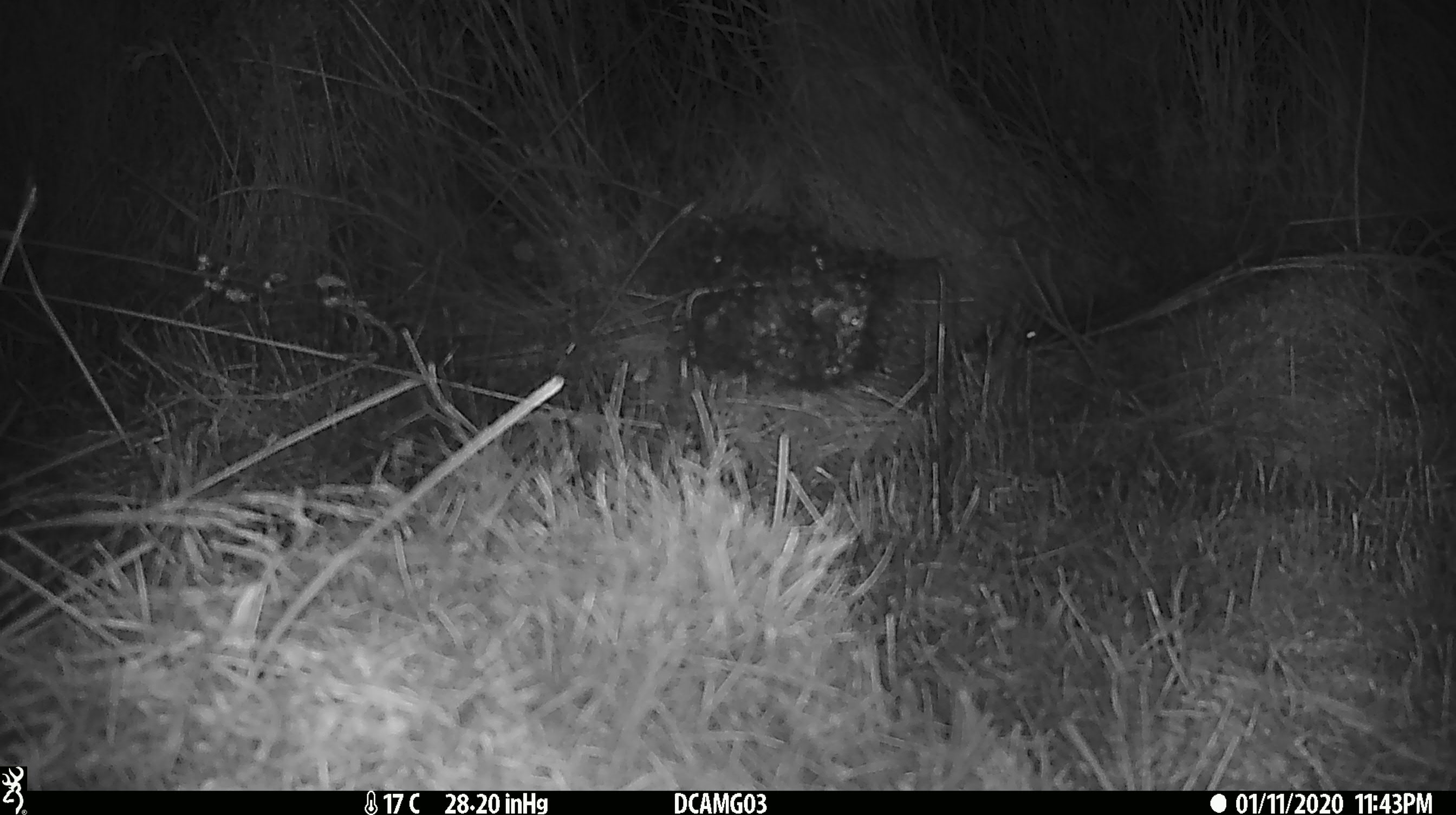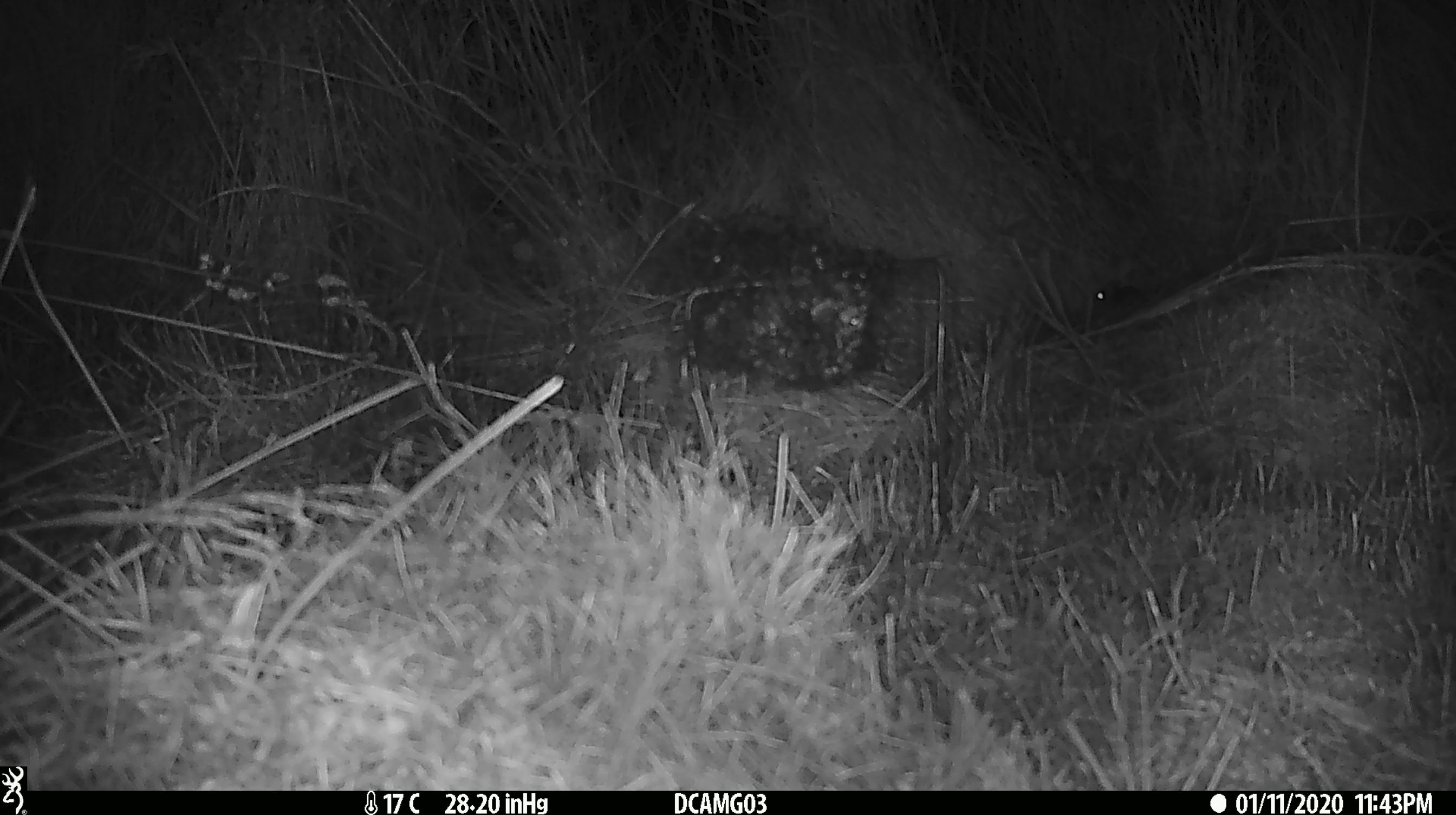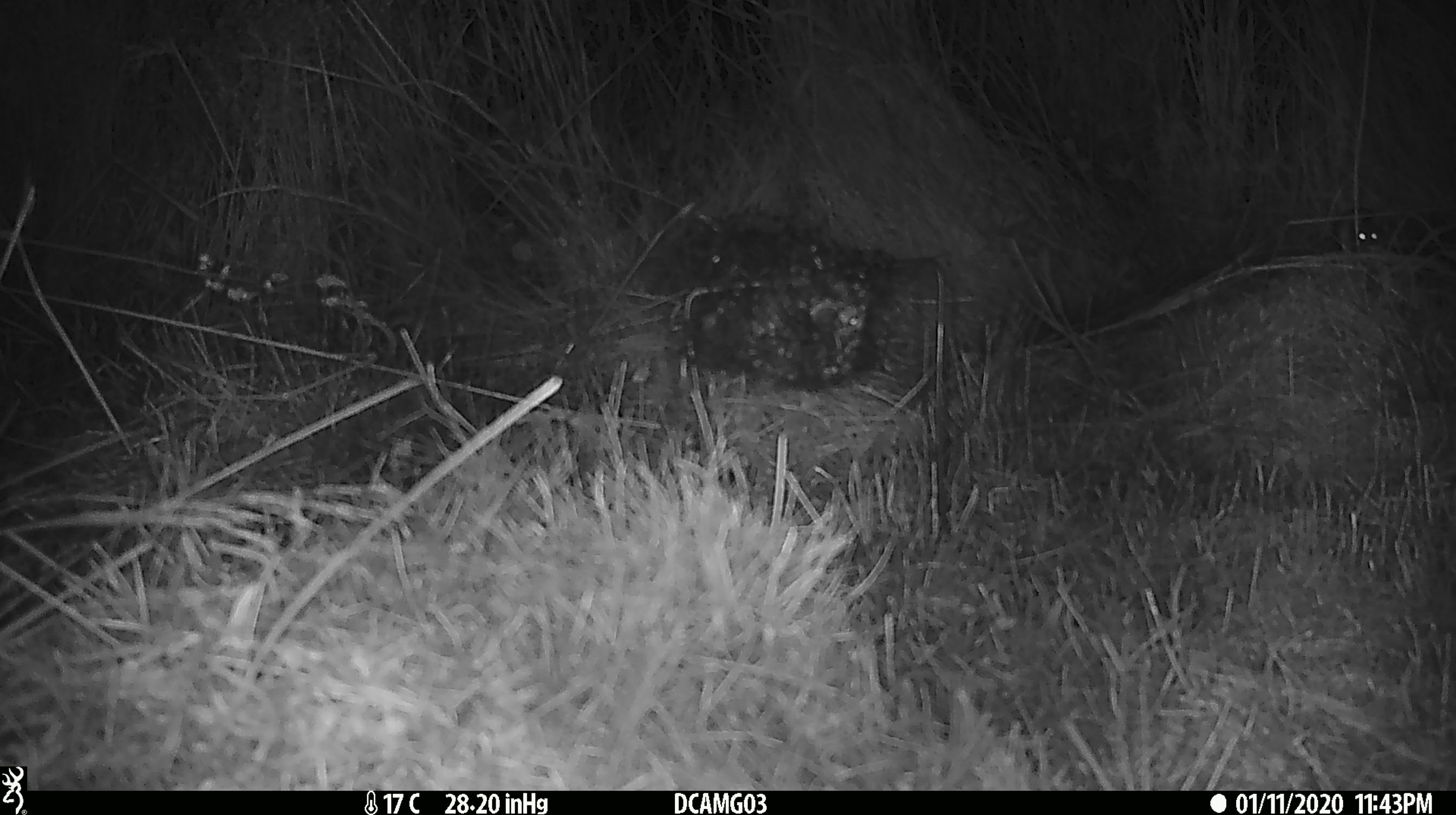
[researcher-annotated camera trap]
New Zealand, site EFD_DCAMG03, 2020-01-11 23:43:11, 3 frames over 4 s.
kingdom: Animalia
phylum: Chordata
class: Mammalia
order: Rodentia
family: Muridae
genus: Mus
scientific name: Mus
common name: mouse